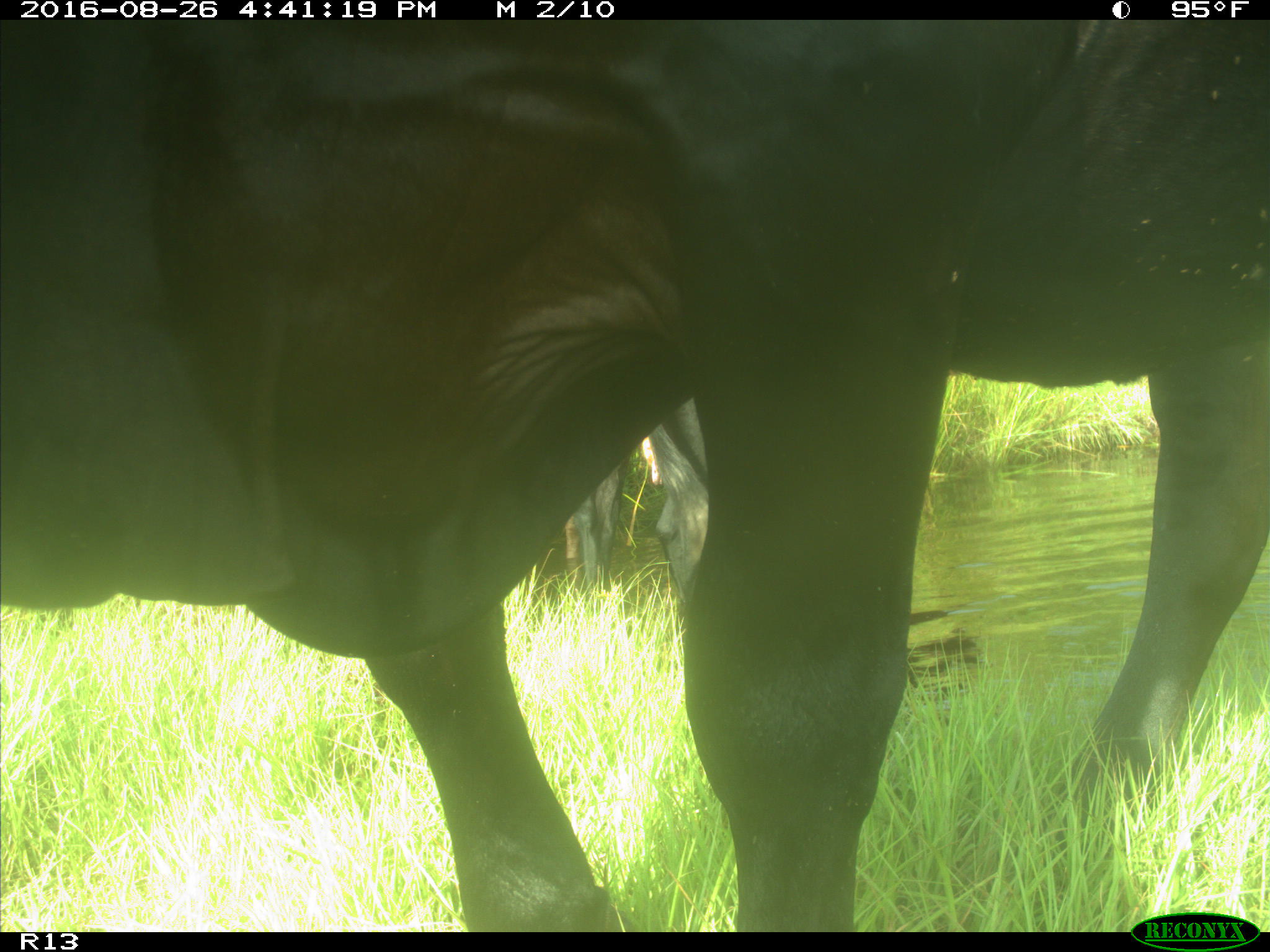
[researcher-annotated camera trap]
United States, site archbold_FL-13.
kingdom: Animalia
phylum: Chordata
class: Mammalia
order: Artiodactyla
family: Bovidae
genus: Bos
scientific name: Bos taurus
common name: domestic cow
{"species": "Bos taurus (domestic cow)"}